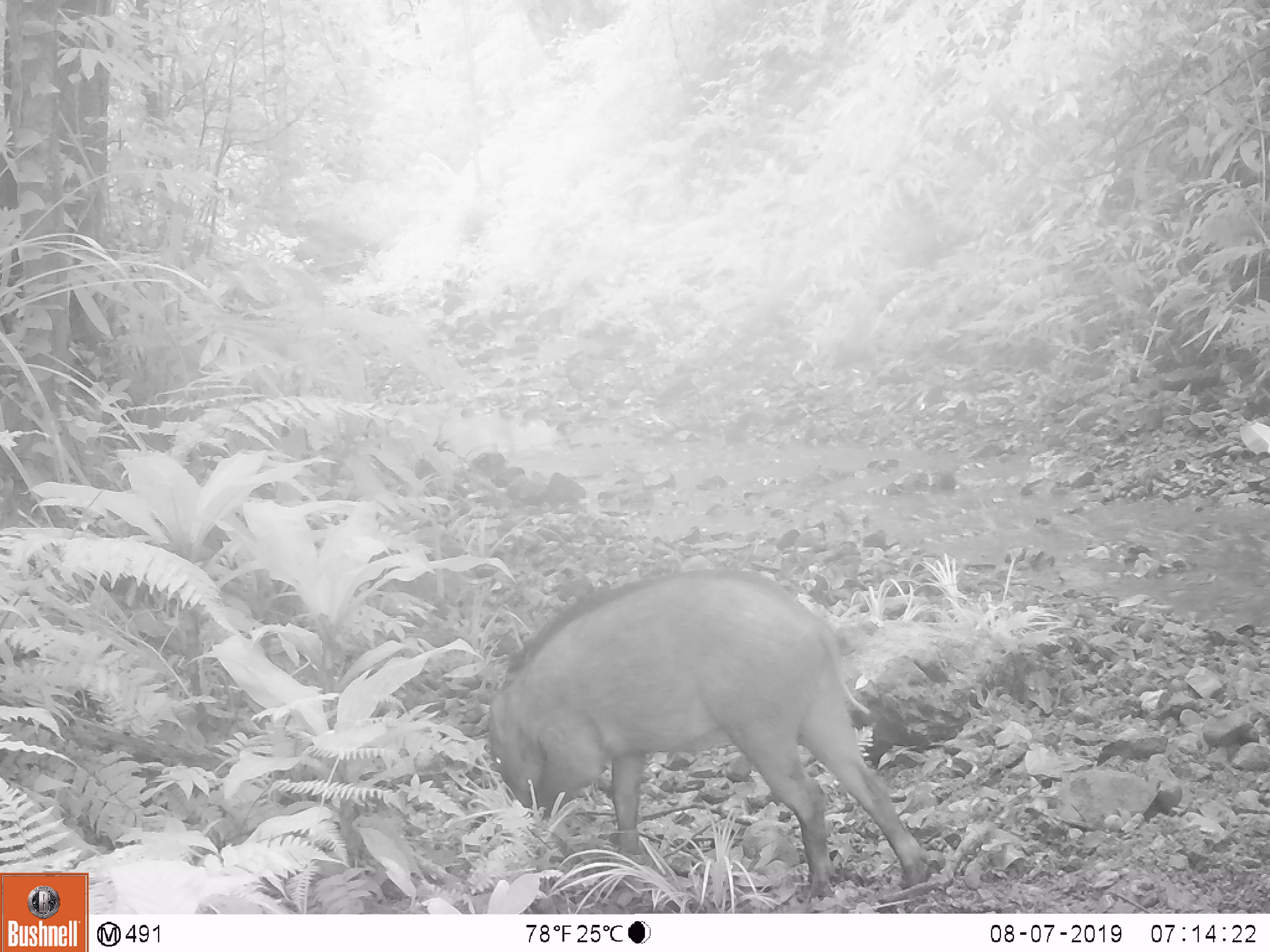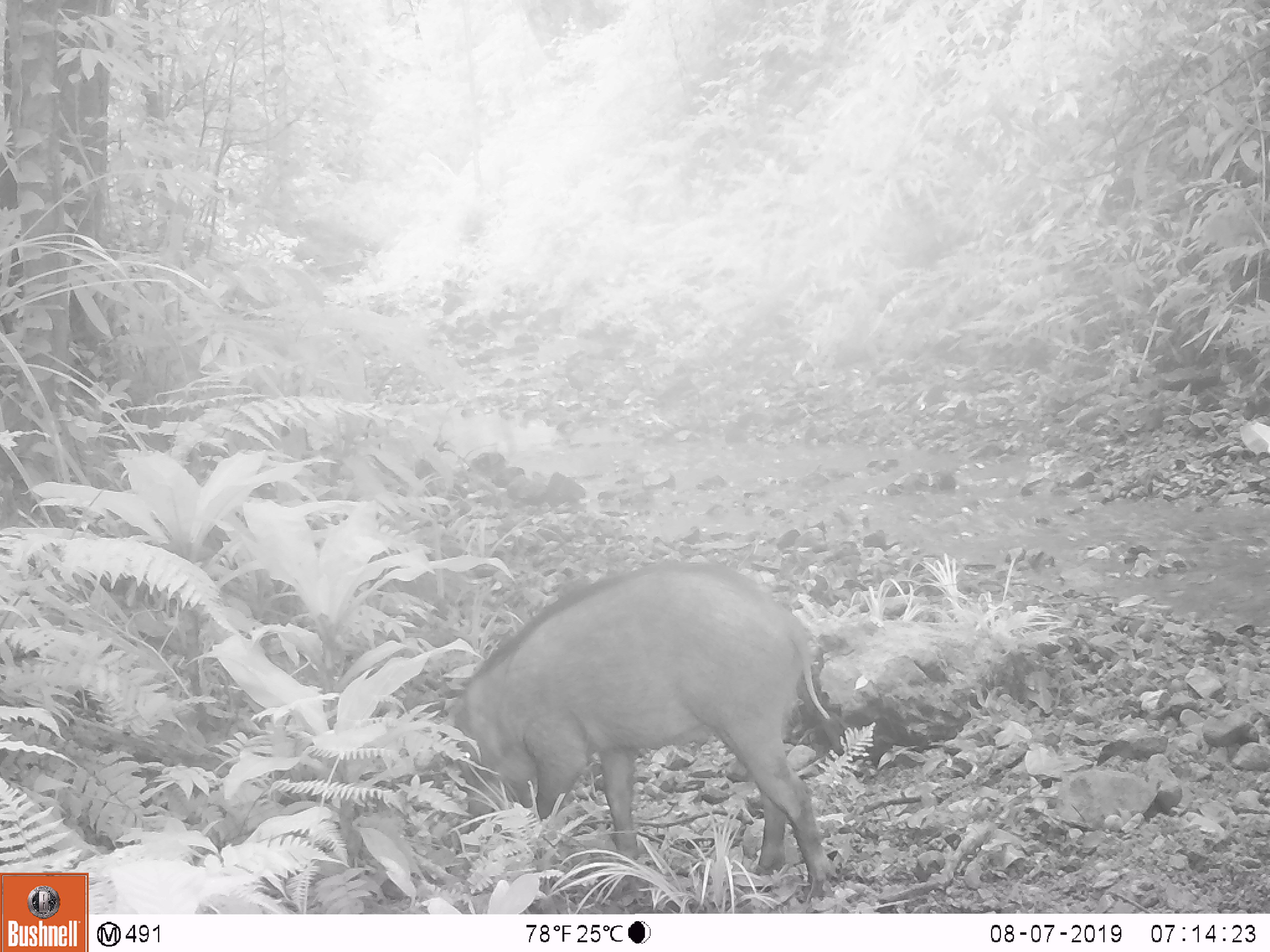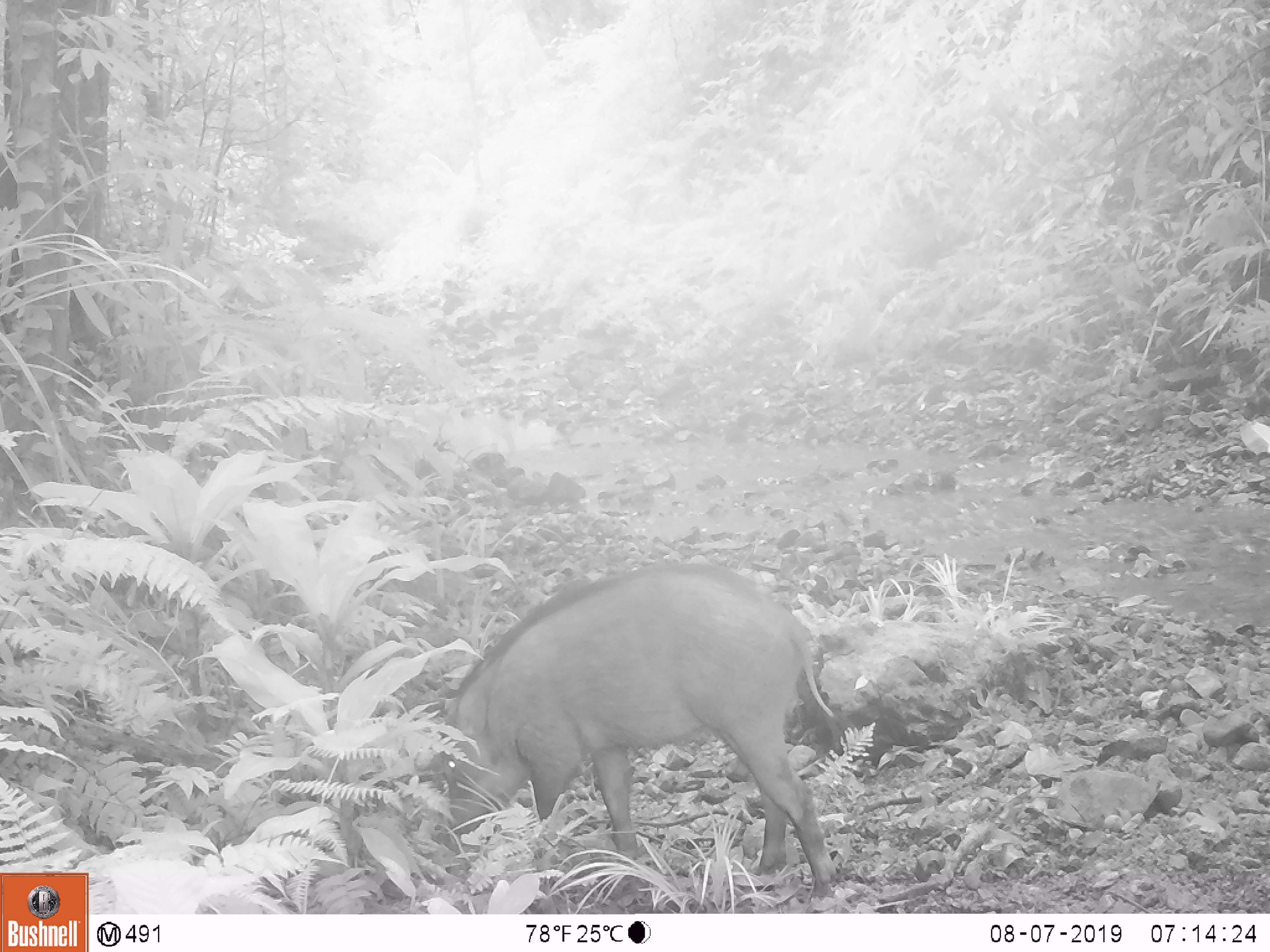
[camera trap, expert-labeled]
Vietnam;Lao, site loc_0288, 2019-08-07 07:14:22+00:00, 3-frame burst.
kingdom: Animalia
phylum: Chordata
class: Mammalia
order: Artiodactyla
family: Suidae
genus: Sus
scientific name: Sus scrofa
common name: eurasian wild pig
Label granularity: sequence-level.